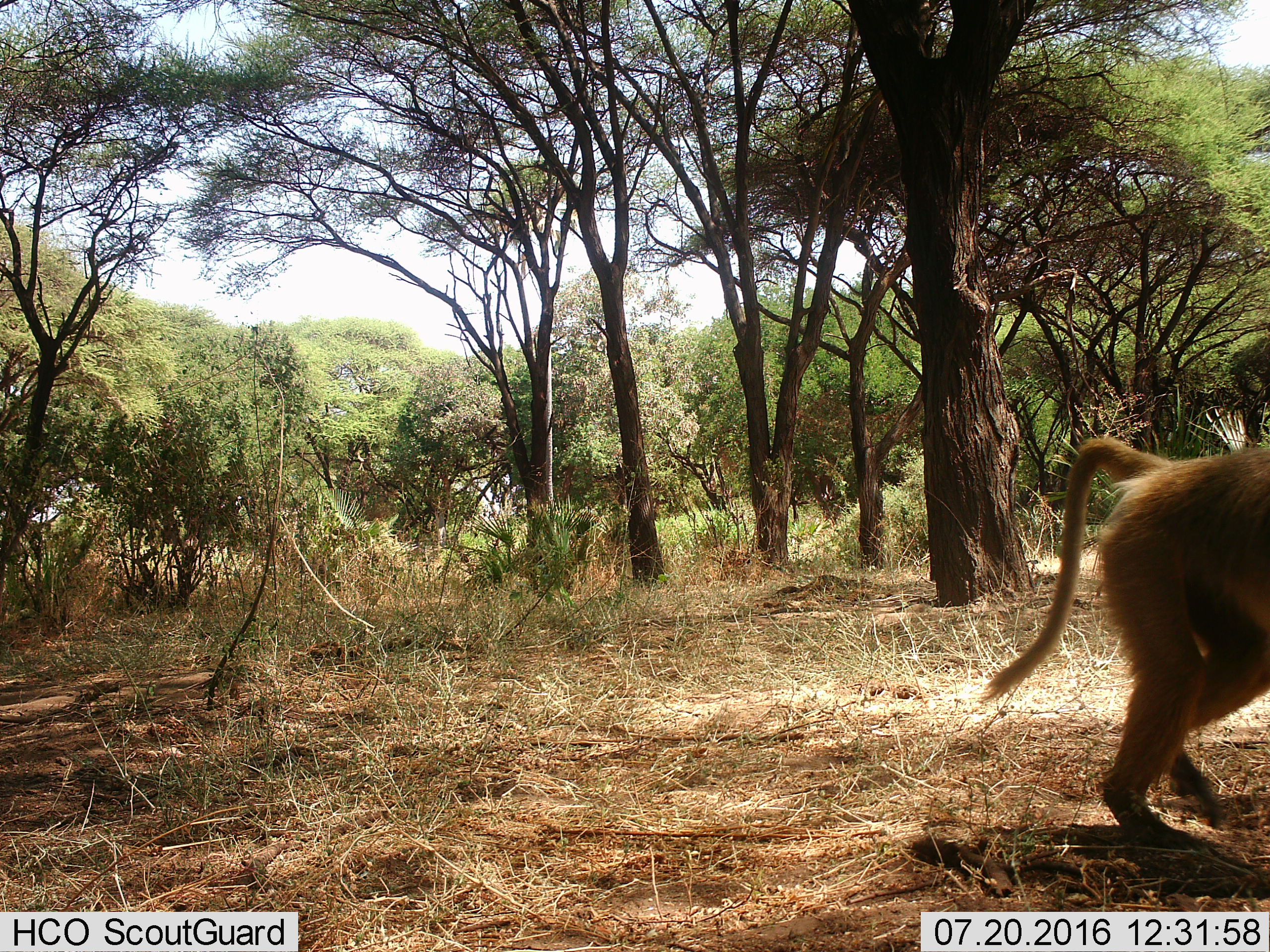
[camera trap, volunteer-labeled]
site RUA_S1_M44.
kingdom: Animalia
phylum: Chordata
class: Mammalia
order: Primates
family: Cercopithecidae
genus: Papio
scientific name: Papio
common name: baboon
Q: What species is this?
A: Baboon (Papio).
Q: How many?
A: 1.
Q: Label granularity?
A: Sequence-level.